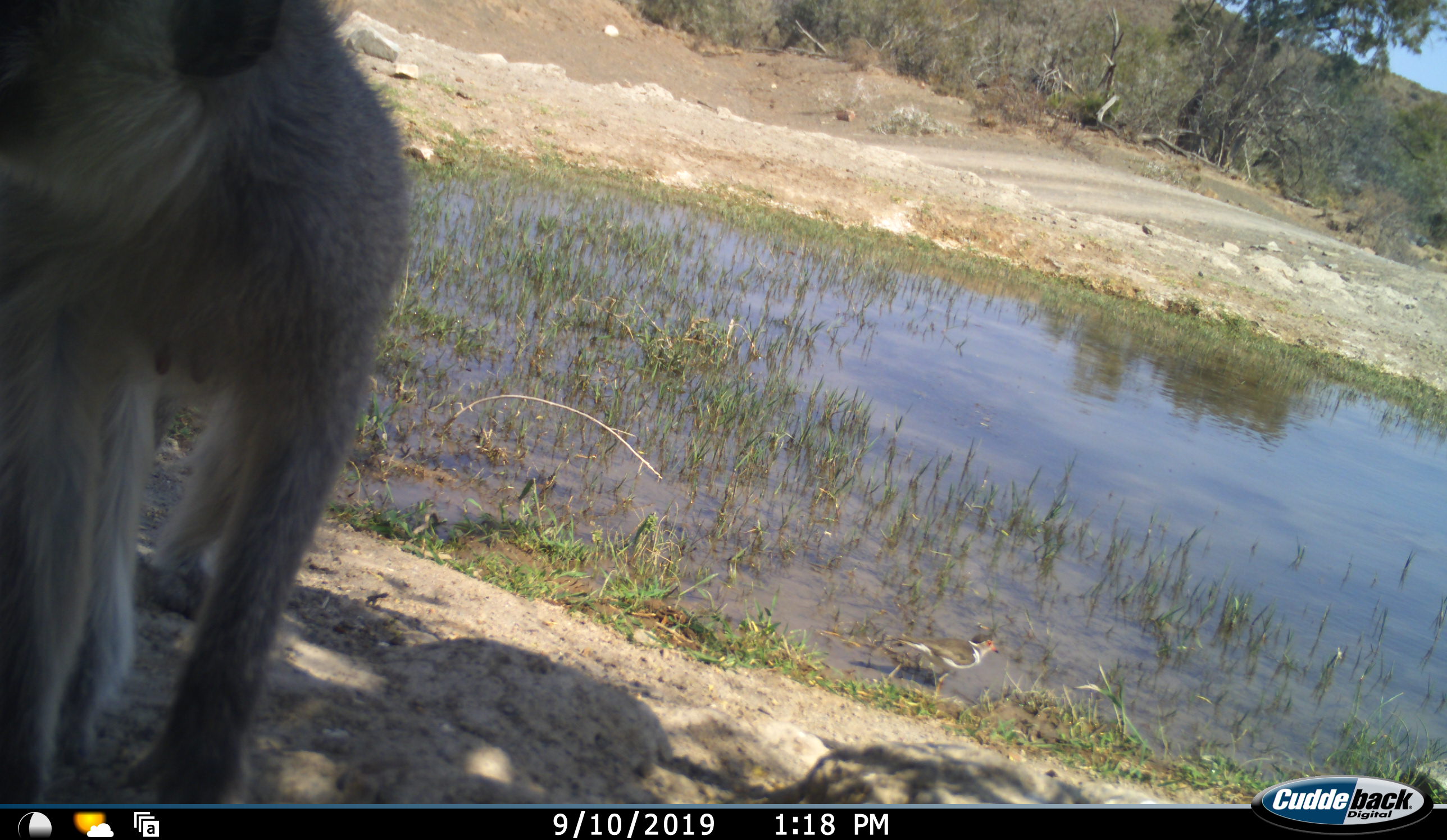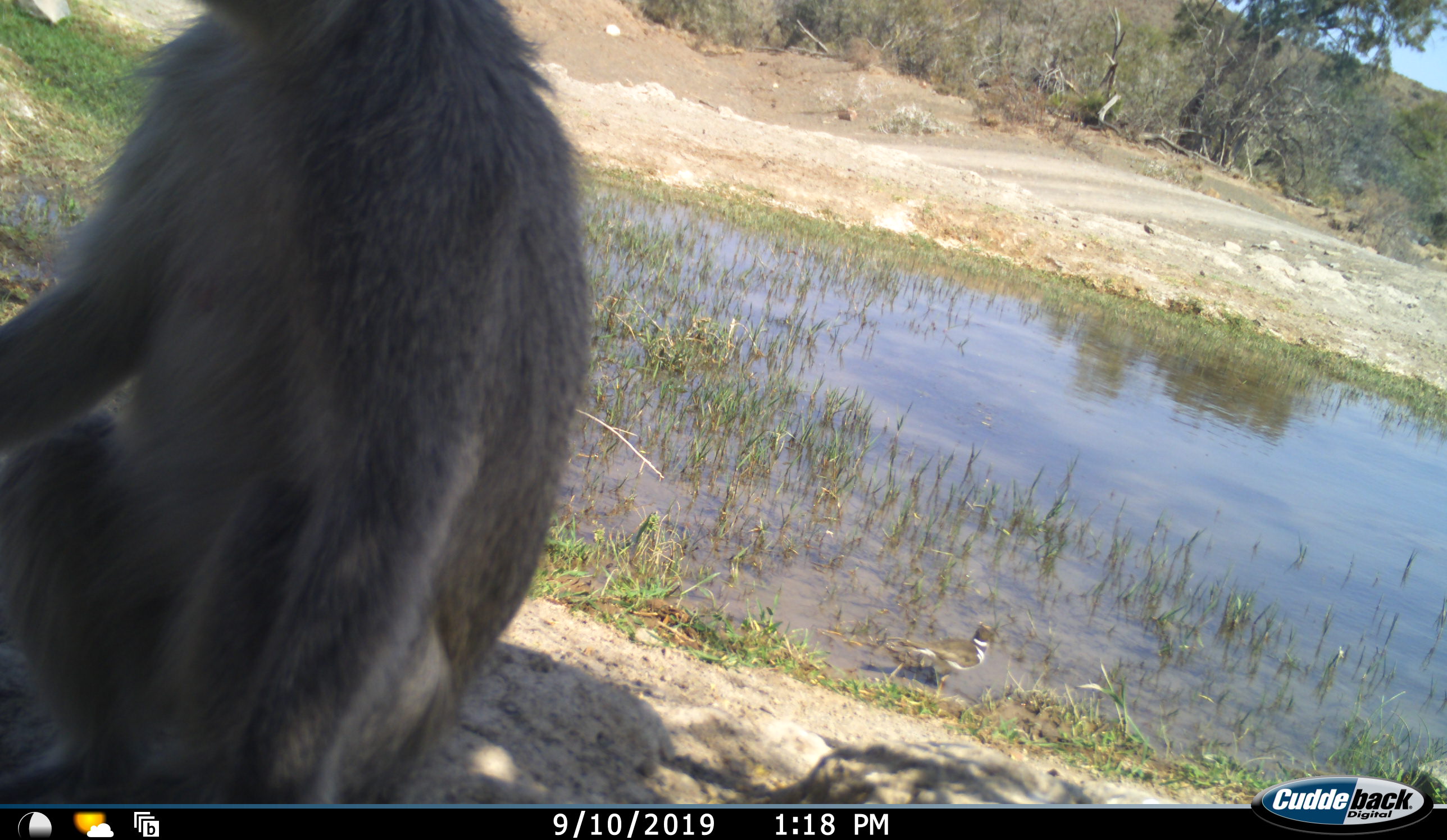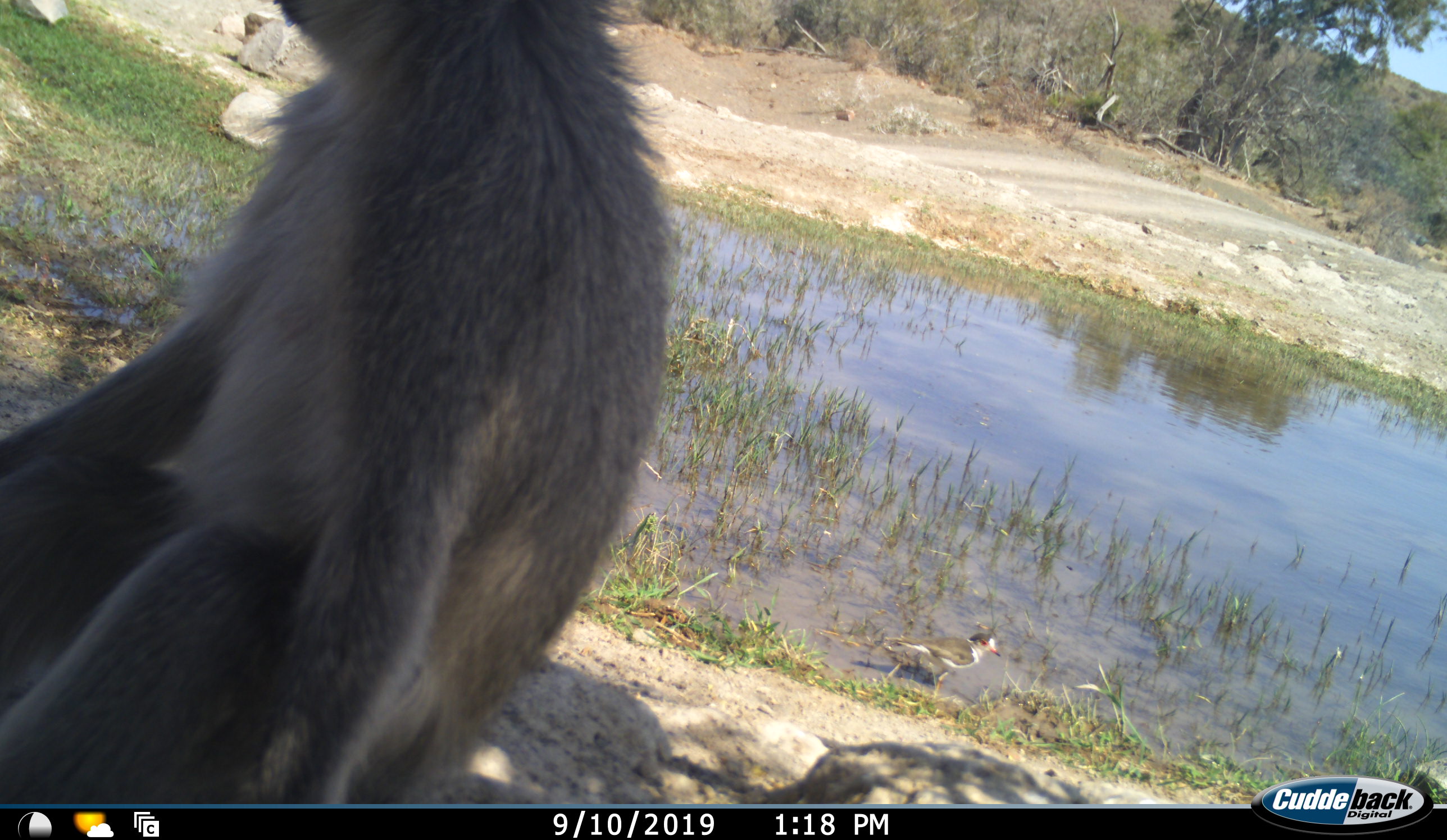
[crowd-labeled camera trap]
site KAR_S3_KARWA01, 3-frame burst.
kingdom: Animalia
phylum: Chordata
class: Mammalia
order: Primates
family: Cercopithecidae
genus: Chlorocebus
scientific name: Chlorocebus pygerythrus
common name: vervet monkey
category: monkeyvervet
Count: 1.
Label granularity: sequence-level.